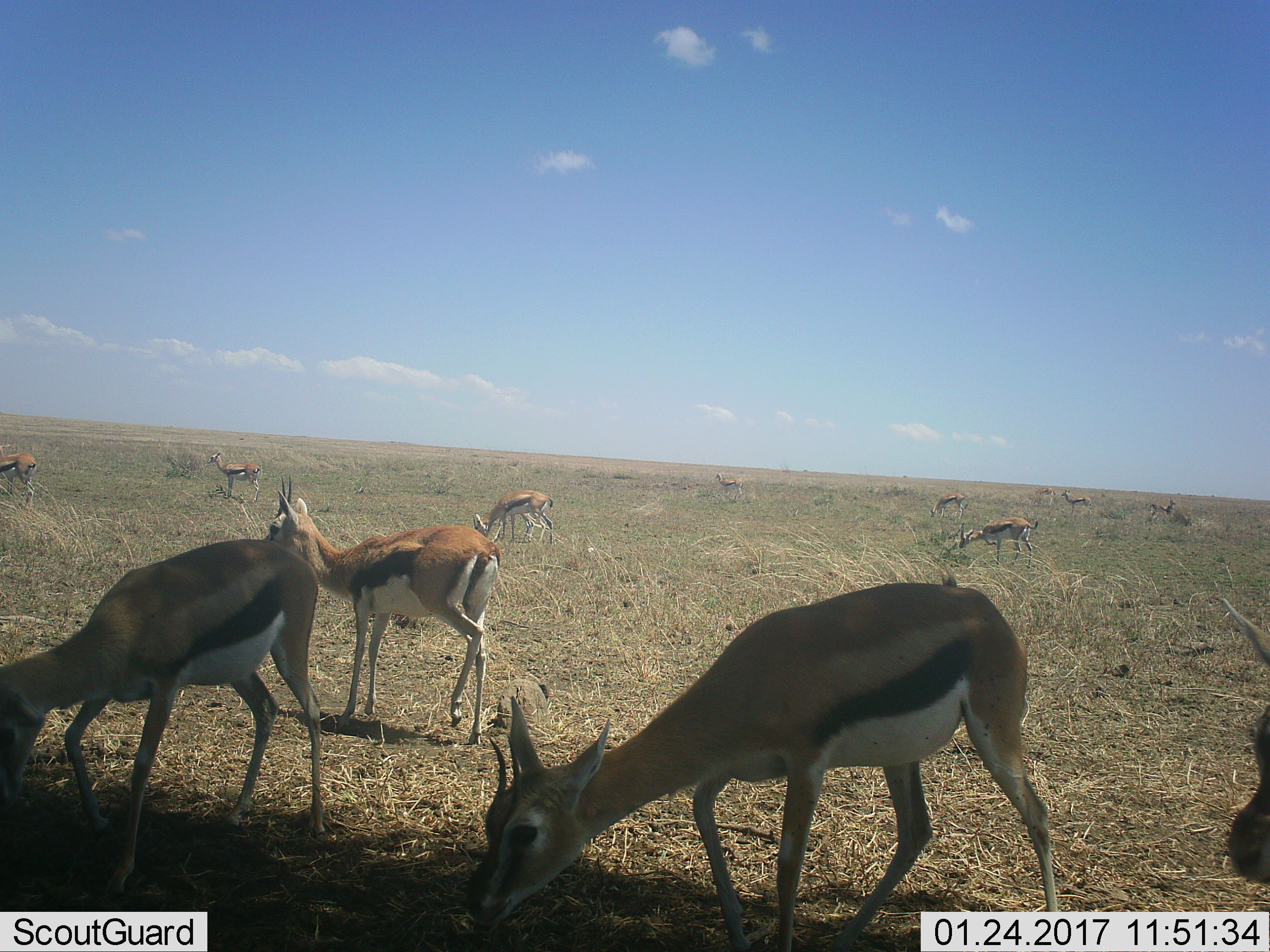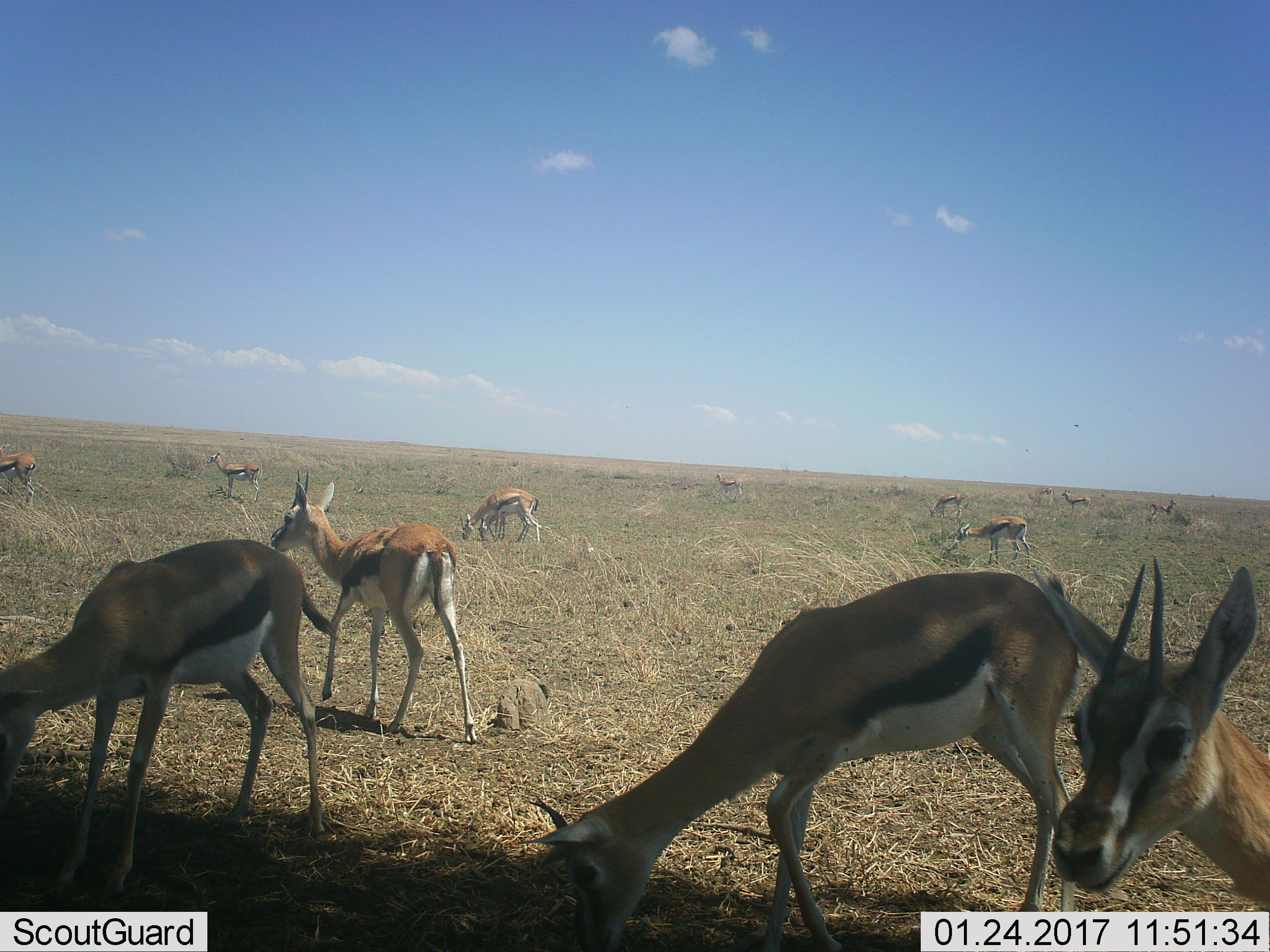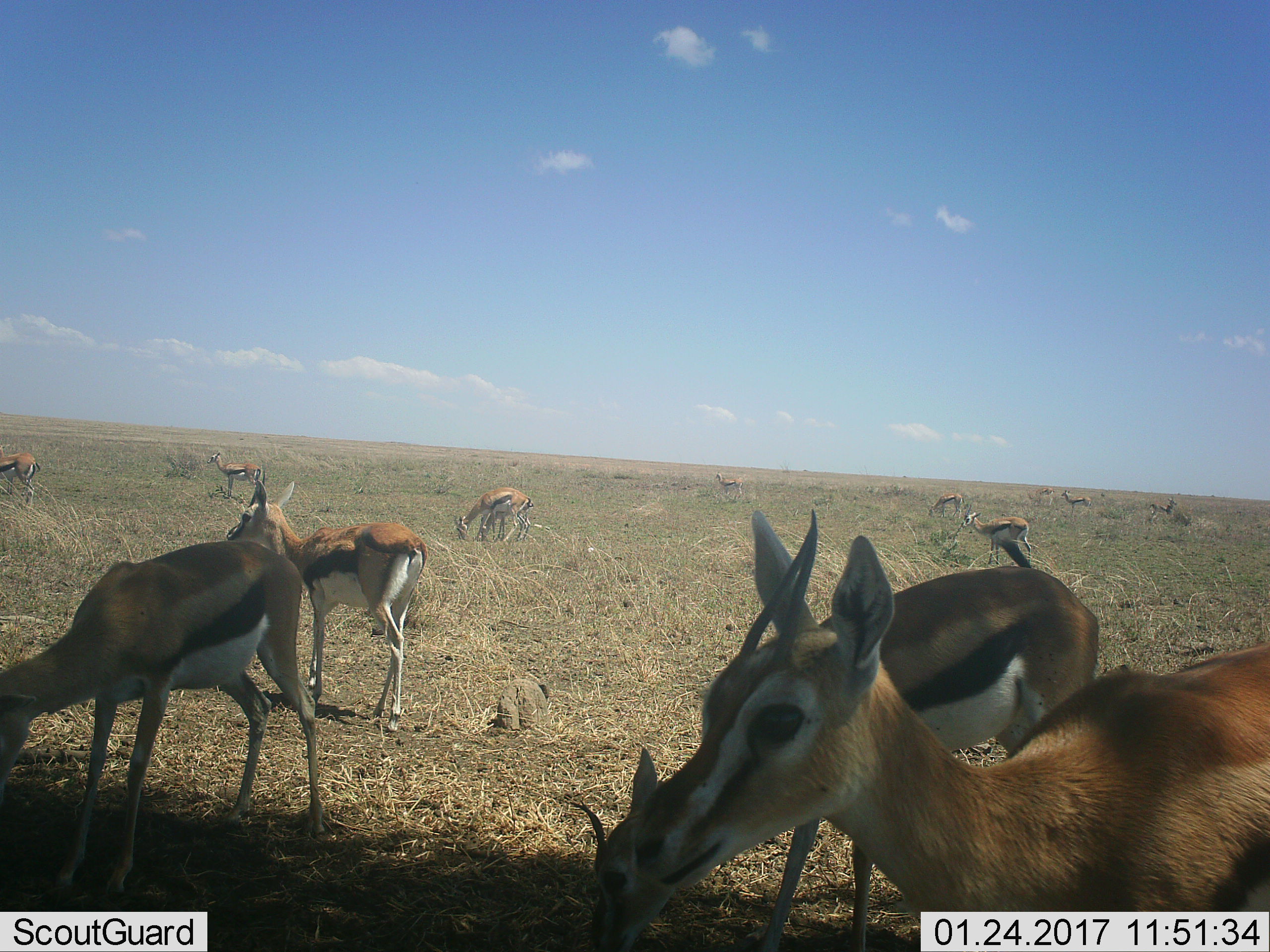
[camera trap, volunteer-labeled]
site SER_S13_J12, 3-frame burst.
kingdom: Animalia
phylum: Chordata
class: Mammalia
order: Artiodactyla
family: Bovidae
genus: Eudorcas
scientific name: Eudorcas thomsonii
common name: thomson's gazelle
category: gazellethomsons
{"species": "gazellethomsons (thomson's gazelle) (Eudorcas thomsonii)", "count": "11-50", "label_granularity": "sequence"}